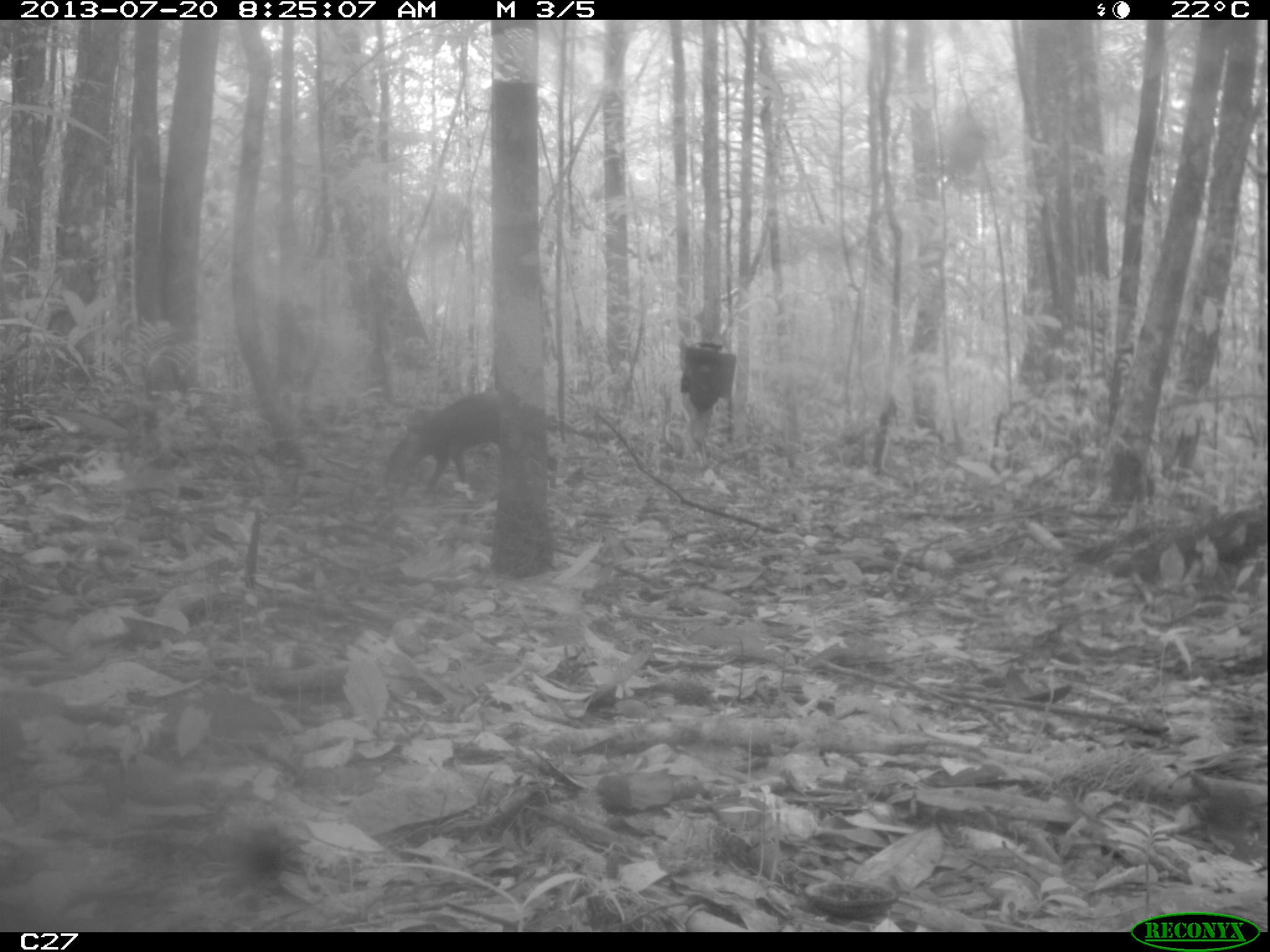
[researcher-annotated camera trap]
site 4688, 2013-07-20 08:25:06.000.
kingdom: Animalia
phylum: Chordata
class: Mammalia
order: Rodentia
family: Dasyproctidae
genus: Dasyprocta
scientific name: Dasyprocta leporina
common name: red-rumped agouti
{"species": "Dasyprocta leporina (red-rumped agouti)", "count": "1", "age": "adult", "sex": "male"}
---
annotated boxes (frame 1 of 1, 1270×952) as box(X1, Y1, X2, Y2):
dasyprocta leporina: box(381, 385, 515, 494)